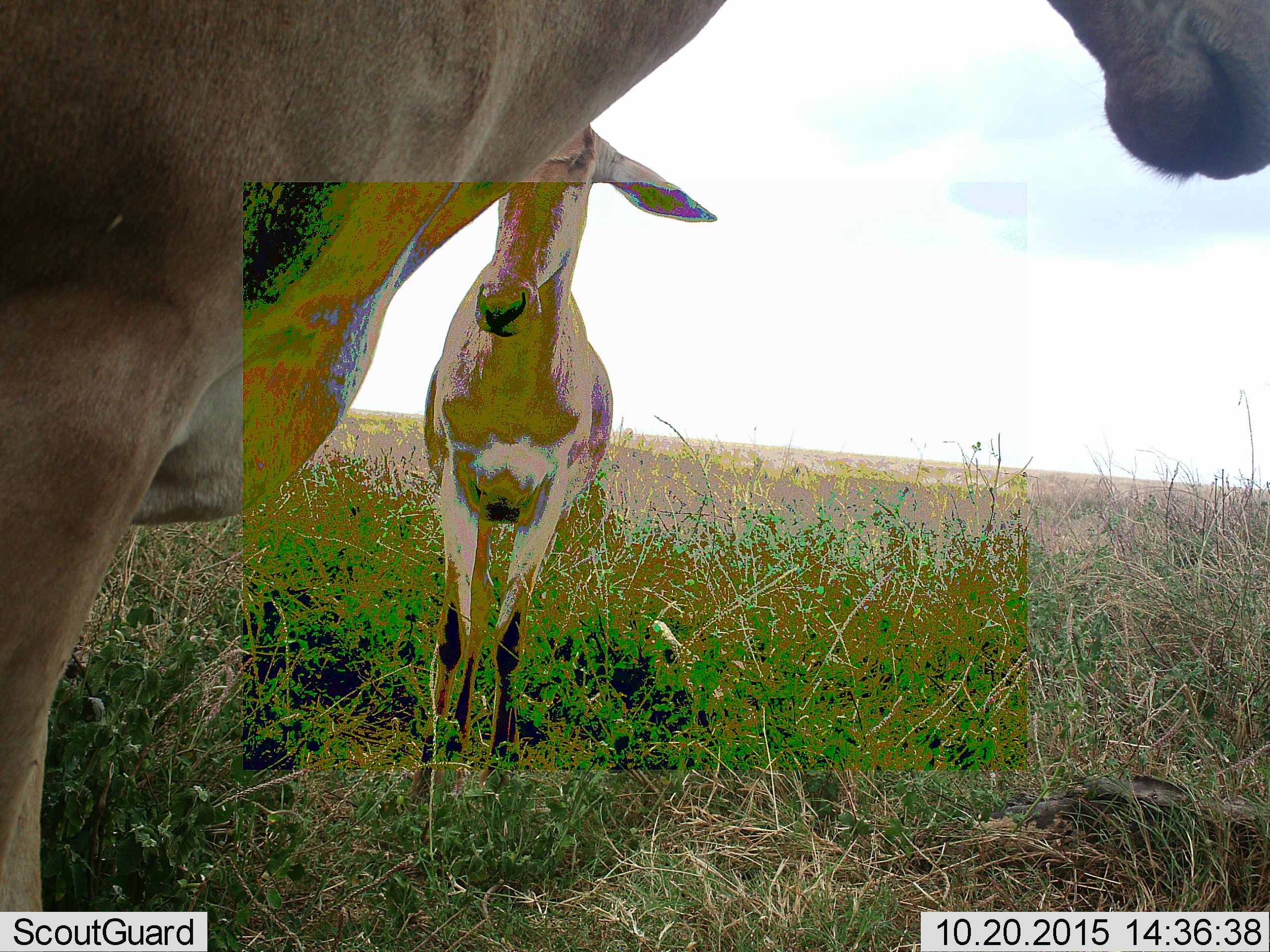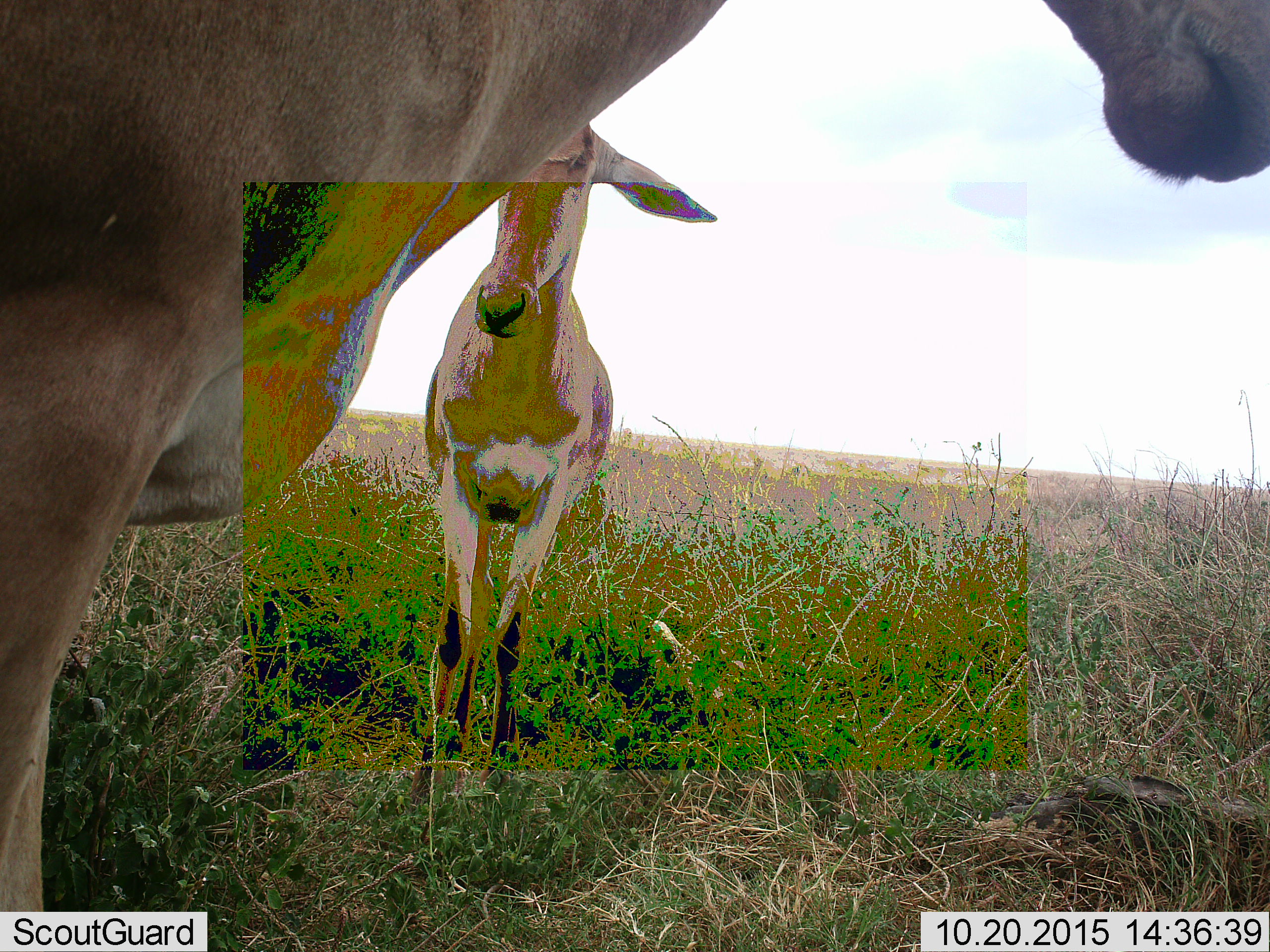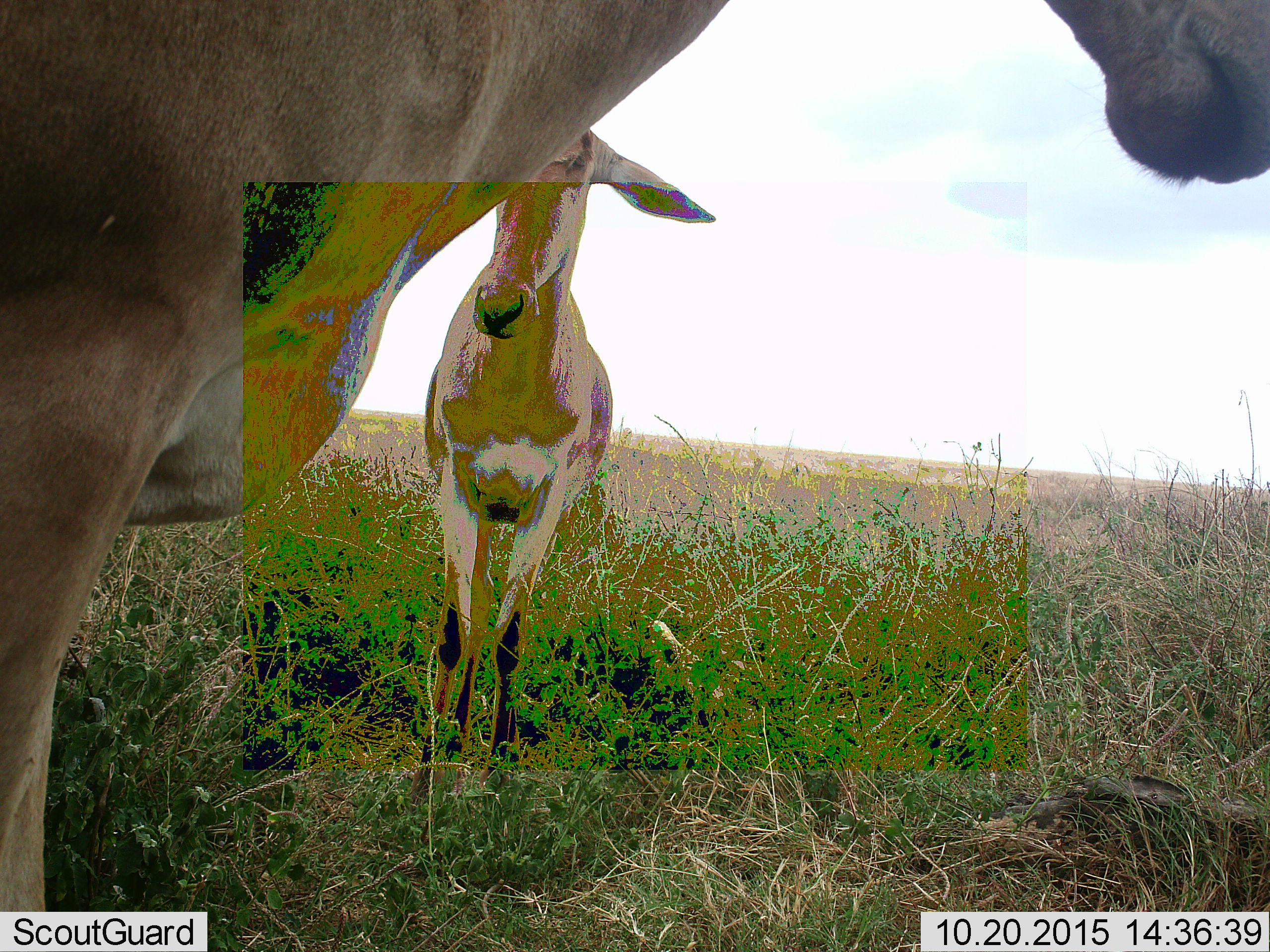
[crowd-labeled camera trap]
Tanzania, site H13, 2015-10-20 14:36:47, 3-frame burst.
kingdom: Animalia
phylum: Chordata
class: Mammalia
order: Artiodactyla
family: Bovidae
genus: Alcelaphus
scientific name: Alcelaphus buselaphus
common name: hartebeest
Hartebeest (Alcelaphus buselaphus), count 2. Behavior (volunteer vote fractions): standing 100%, resting 0%, moving 0%, interacting 0%. Young present (vote fraction): 17%. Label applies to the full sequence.